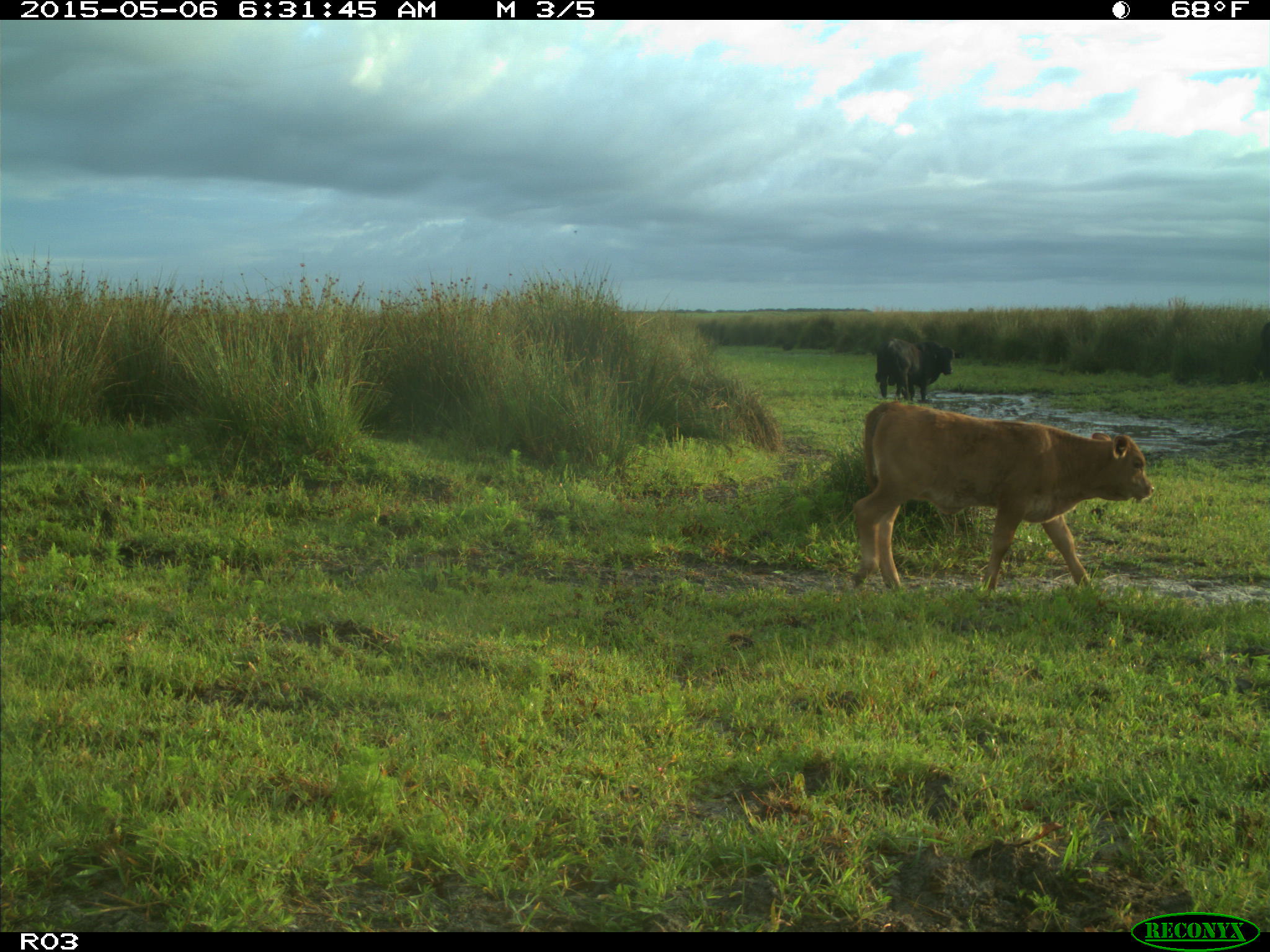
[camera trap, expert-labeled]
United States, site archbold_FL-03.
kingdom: Animalia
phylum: Chordata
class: Mammalia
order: Artiodactyla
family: Bovidae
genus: Bos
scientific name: Bos taurus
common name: domestic cow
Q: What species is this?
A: Bos taurus (domestic cow).